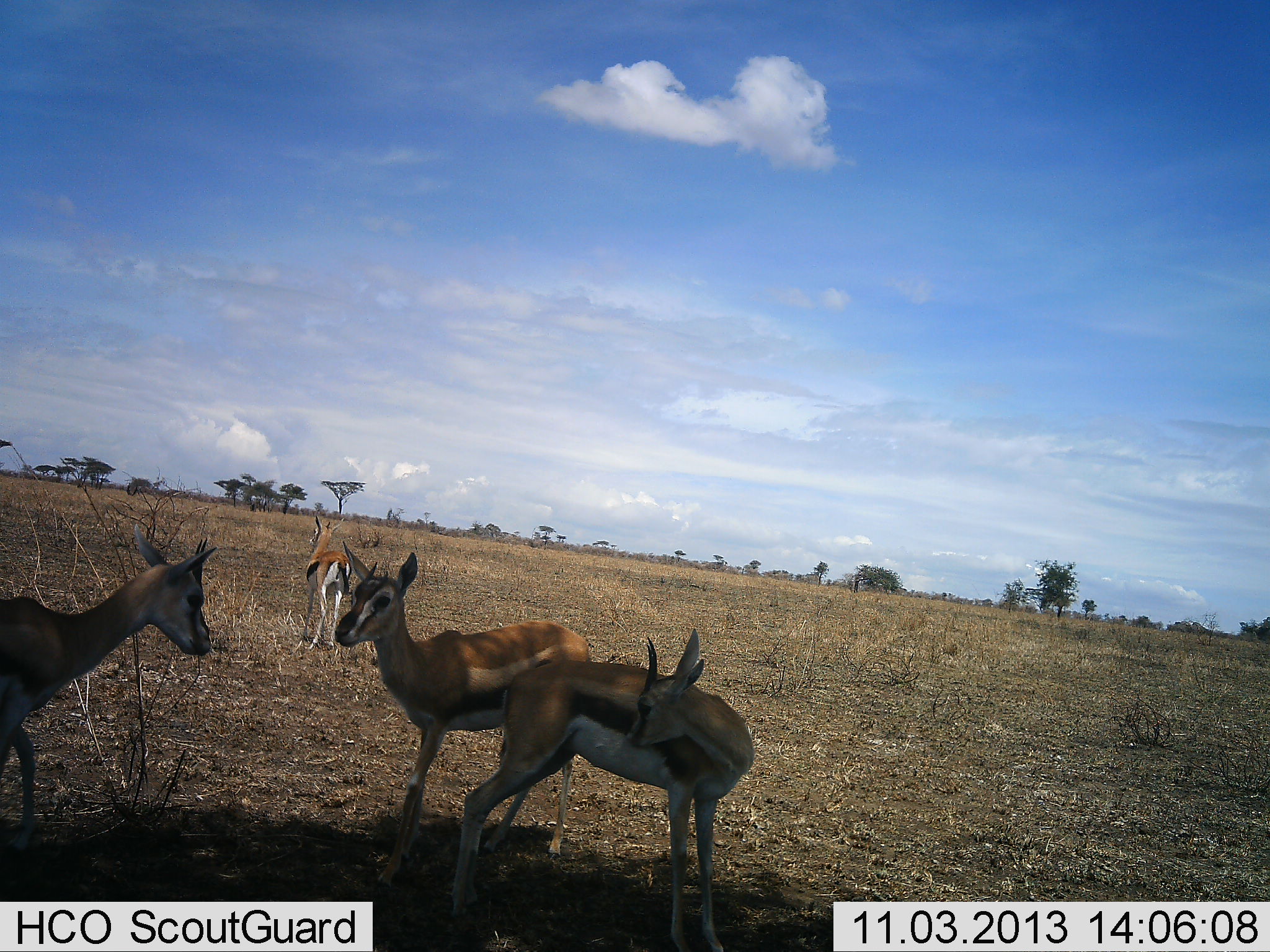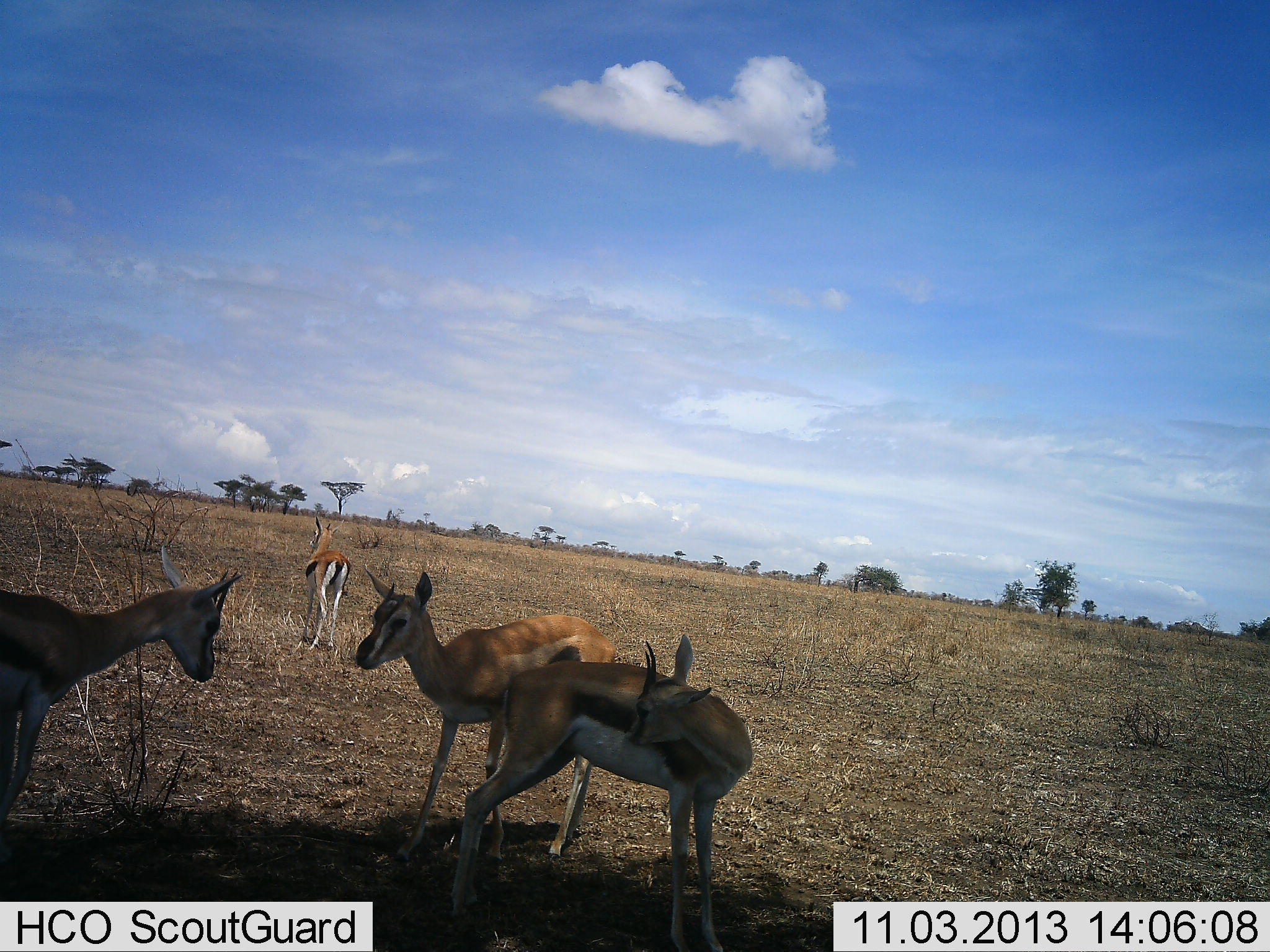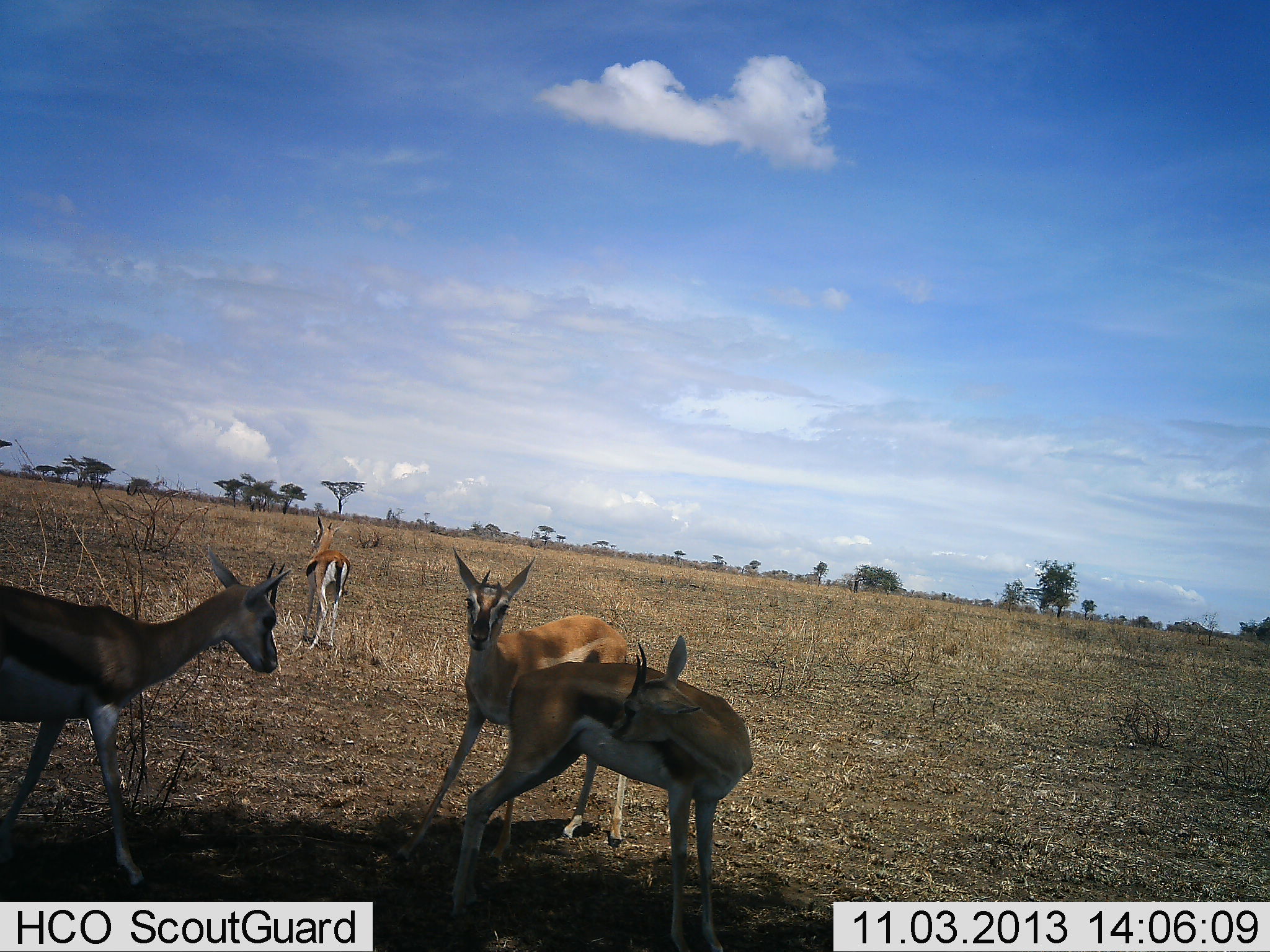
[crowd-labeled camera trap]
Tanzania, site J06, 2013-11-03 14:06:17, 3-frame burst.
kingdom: Animalia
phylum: Chordata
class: Mammalia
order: Artiodactyla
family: Bovidae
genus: Eudorcas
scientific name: Eudorcas thomsonii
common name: thomson's gazelle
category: gazellethomsons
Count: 4.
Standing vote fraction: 80%.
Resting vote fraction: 10%.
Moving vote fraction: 30%.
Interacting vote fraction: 30%.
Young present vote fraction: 0%.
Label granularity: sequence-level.